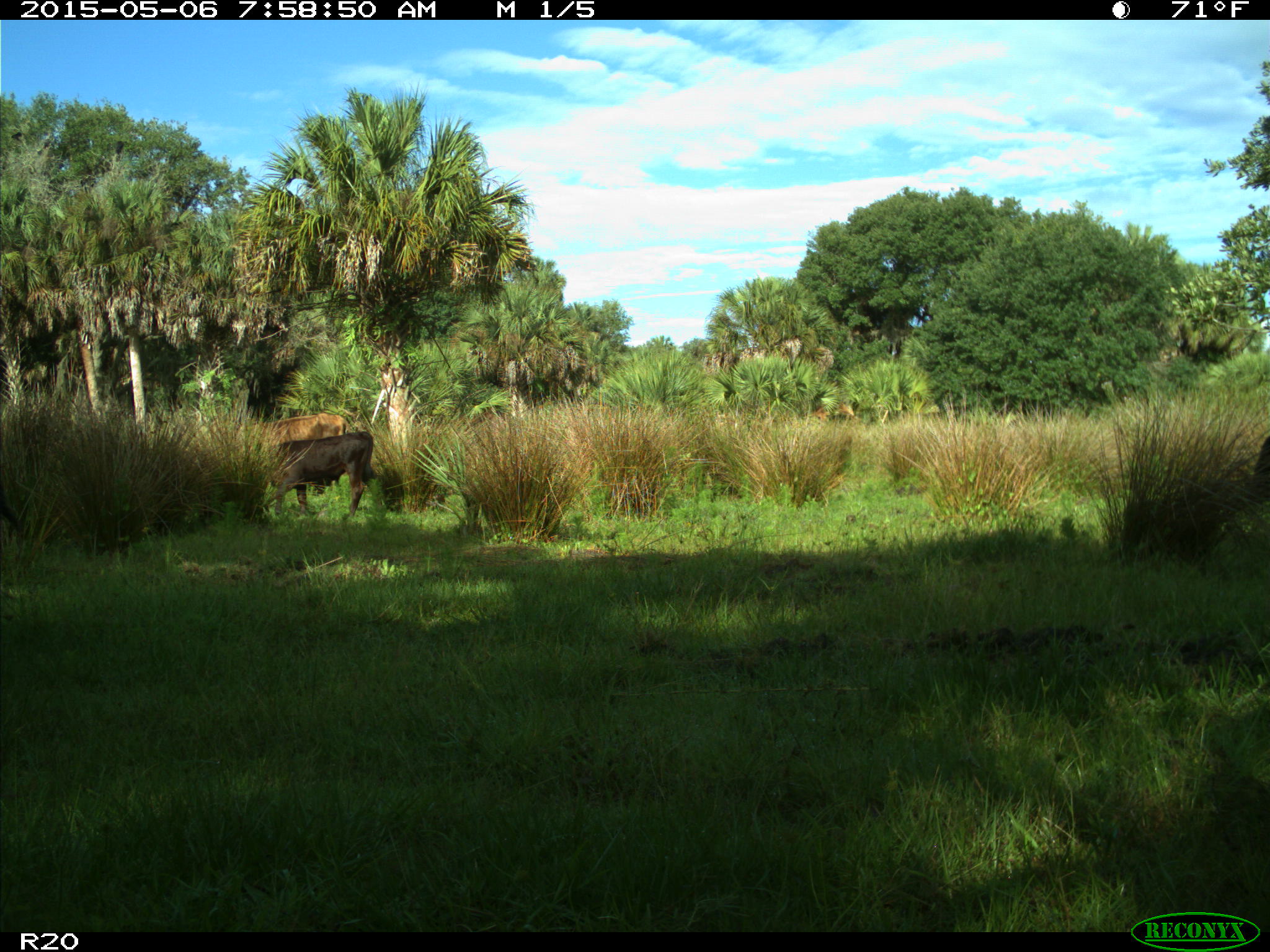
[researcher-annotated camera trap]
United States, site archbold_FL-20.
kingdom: Animalia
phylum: Chordata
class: Mammalia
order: Artiodactyla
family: Bovidae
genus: Bos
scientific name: Bos taurus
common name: domestic cow